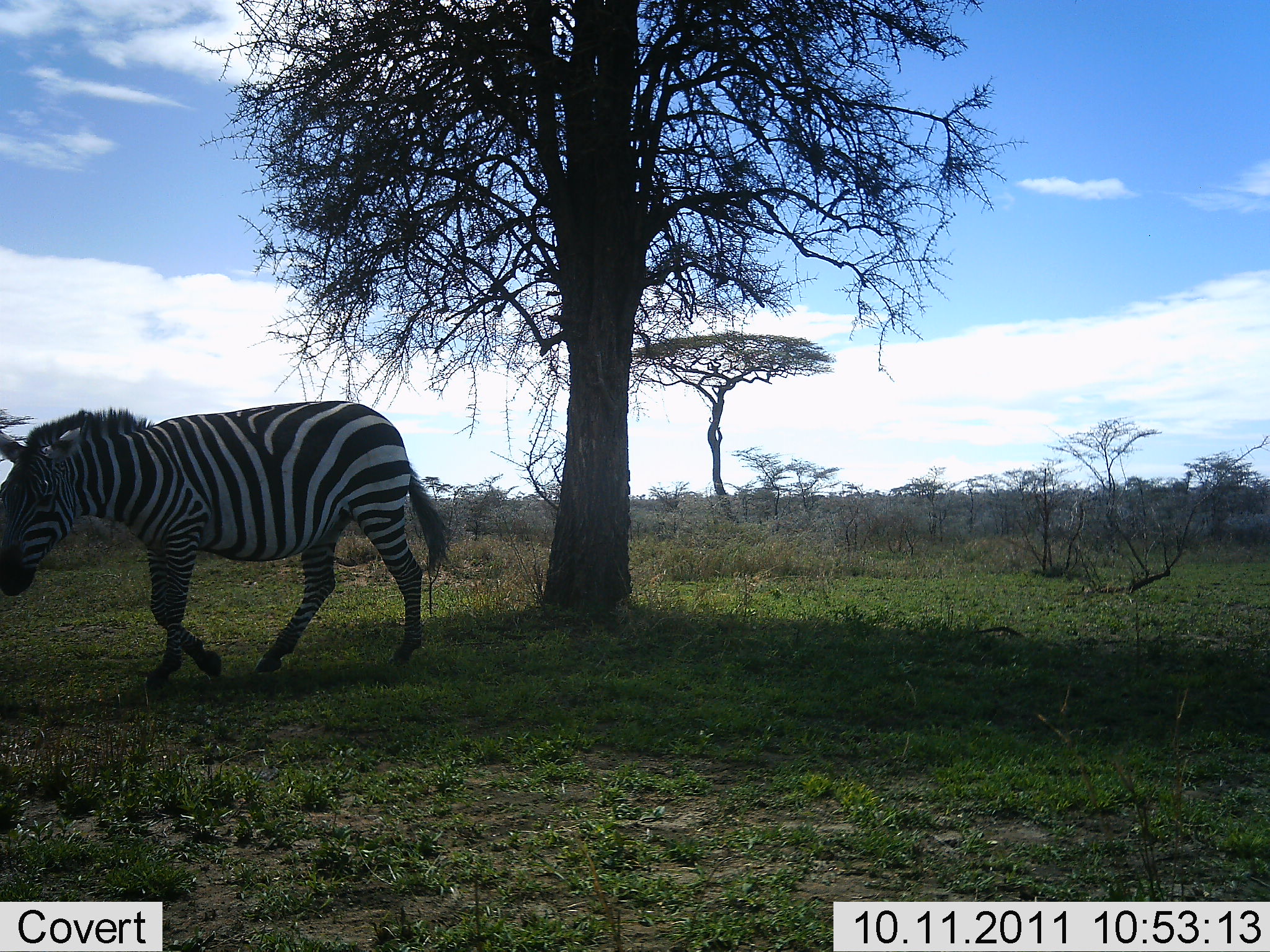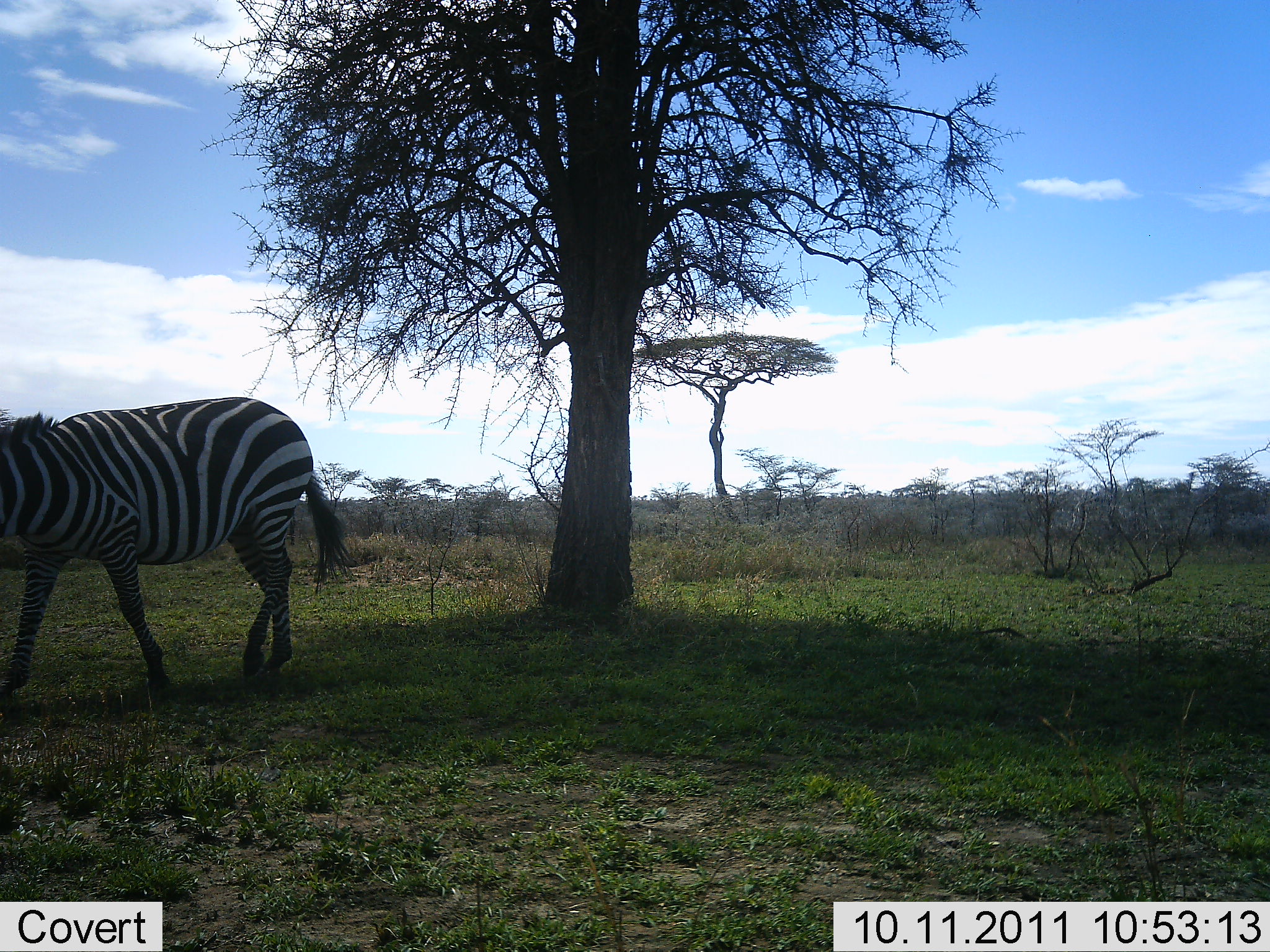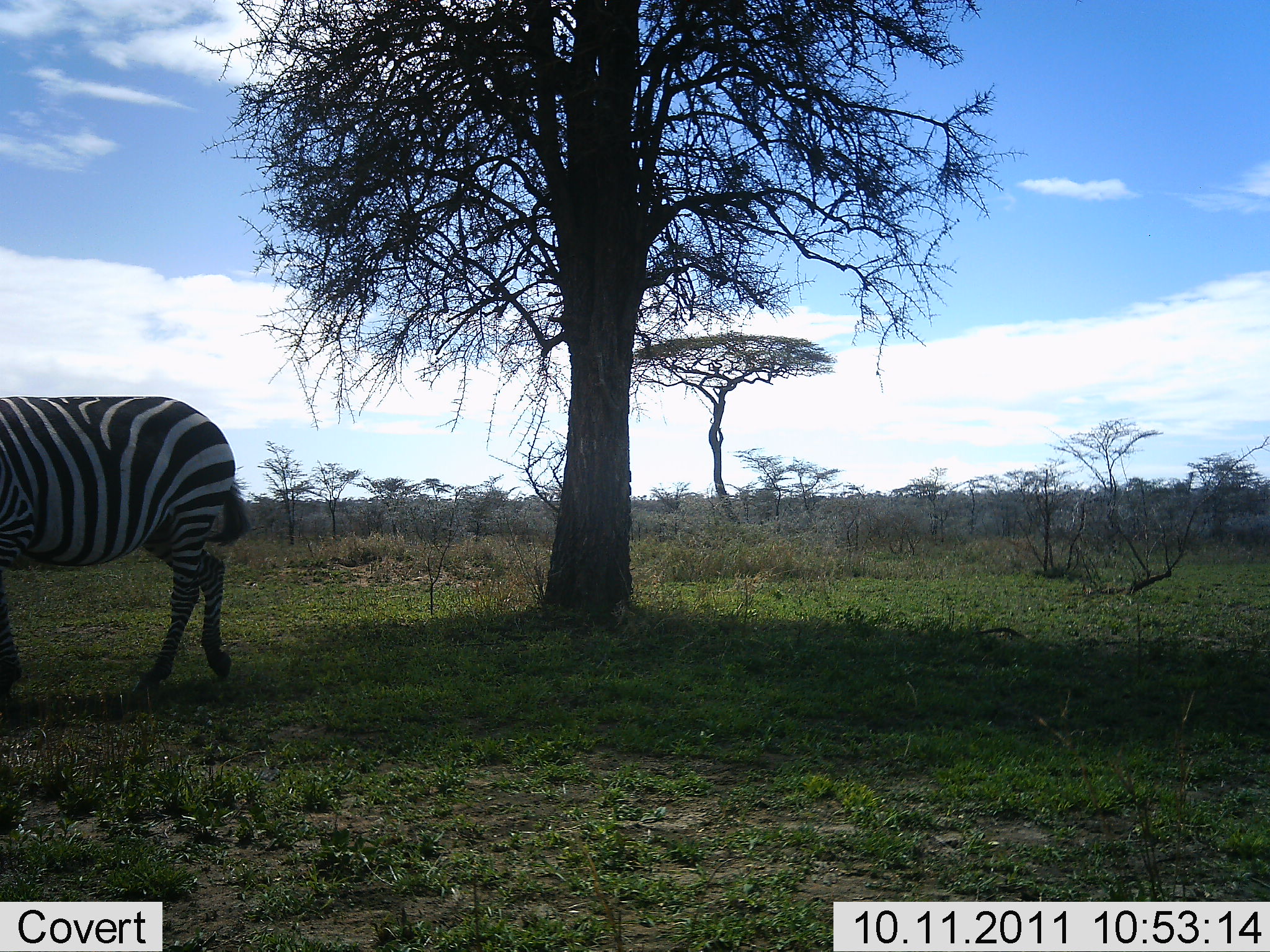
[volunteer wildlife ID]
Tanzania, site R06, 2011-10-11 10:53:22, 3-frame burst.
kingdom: Animalia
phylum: Chordata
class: Mammalia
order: Perissodactyla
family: Equidae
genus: Equus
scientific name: Equus quagga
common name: plains zebra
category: zebra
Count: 1.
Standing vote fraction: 10%.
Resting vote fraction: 10%.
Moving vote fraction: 80%.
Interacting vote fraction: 0%.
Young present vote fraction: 0%.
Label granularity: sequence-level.